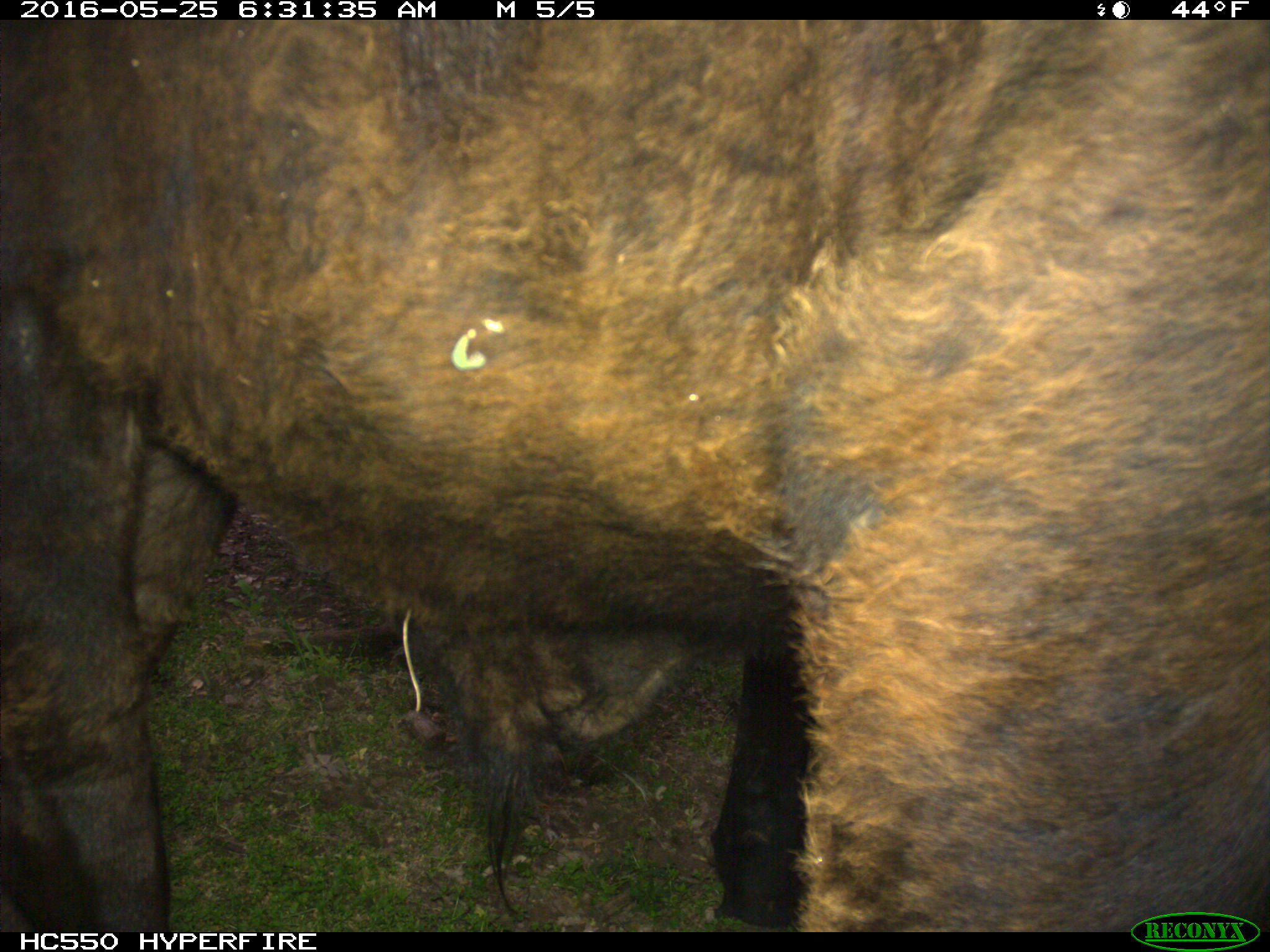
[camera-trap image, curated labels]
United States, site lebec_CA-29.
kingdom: Animalia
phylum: Chordata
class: Mammalia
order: Artiodactyla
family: Bovidae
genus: Bos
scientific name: Bos taurus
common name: domestic cow